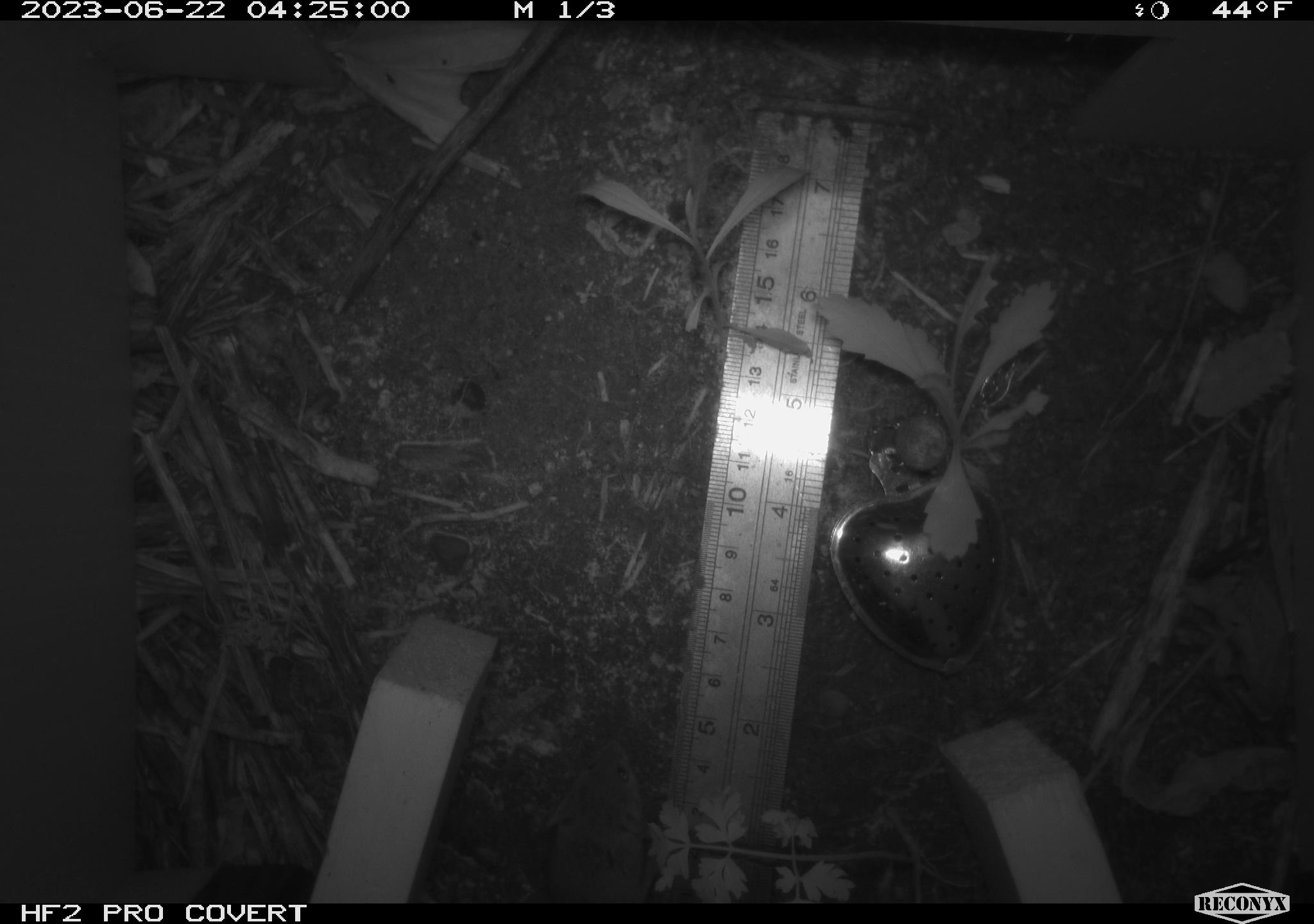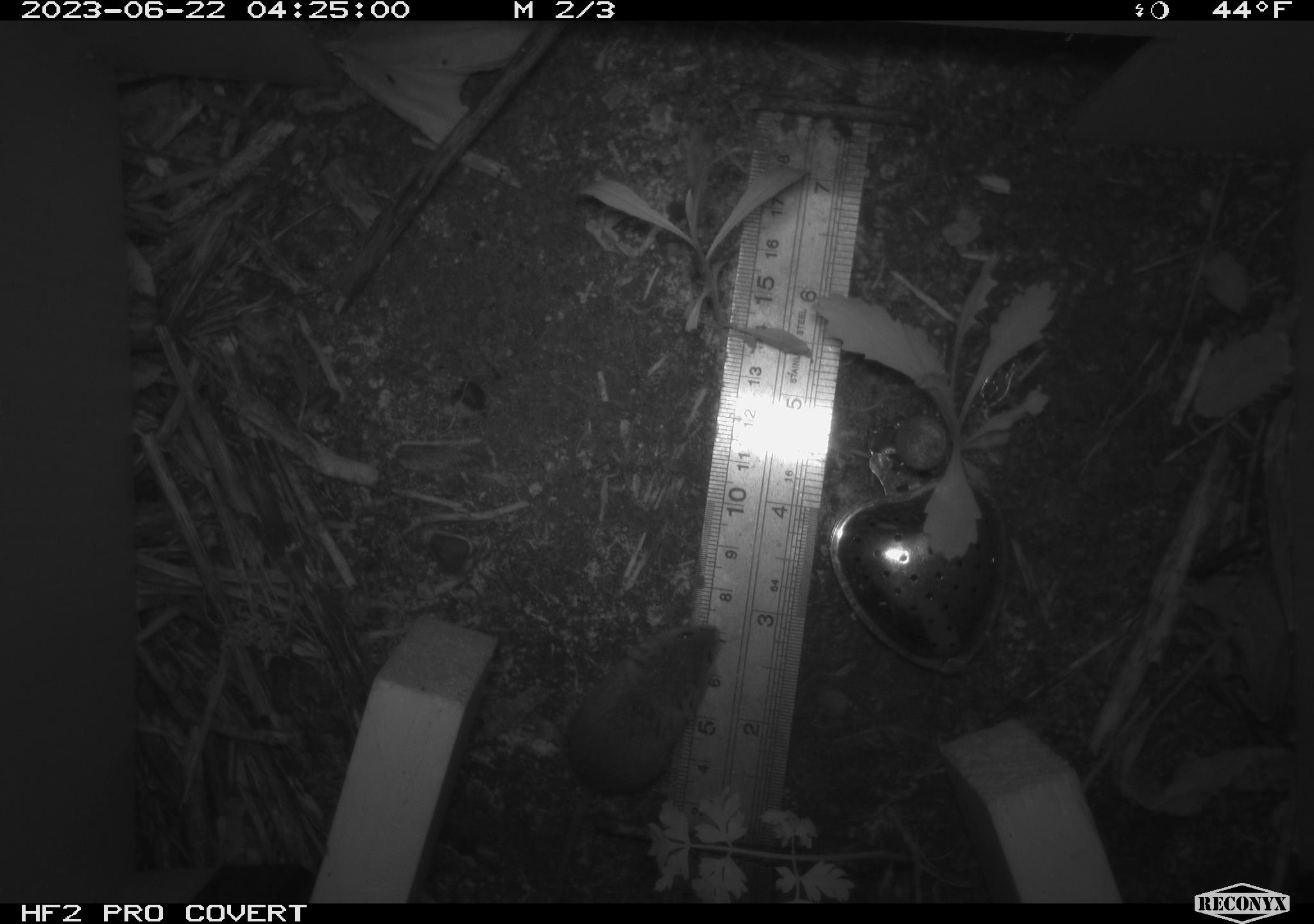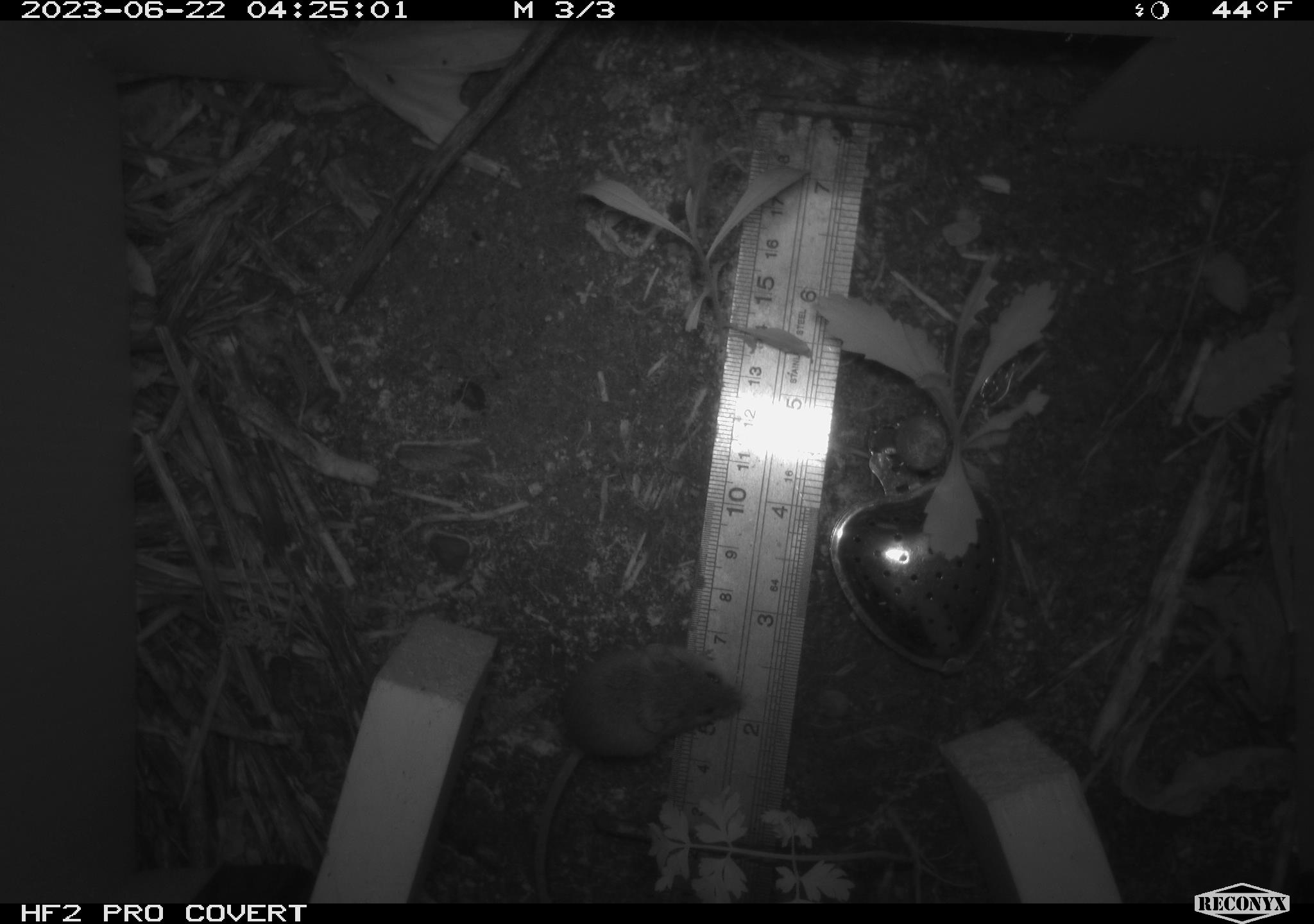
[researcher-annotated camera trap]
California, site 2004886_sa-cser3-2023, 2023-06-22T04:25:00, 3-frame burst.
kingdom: Animalia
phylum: Chordata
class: Mammalia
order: Rodentia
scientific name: Rodentia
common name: mouse species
Mouse species (Rodentia).